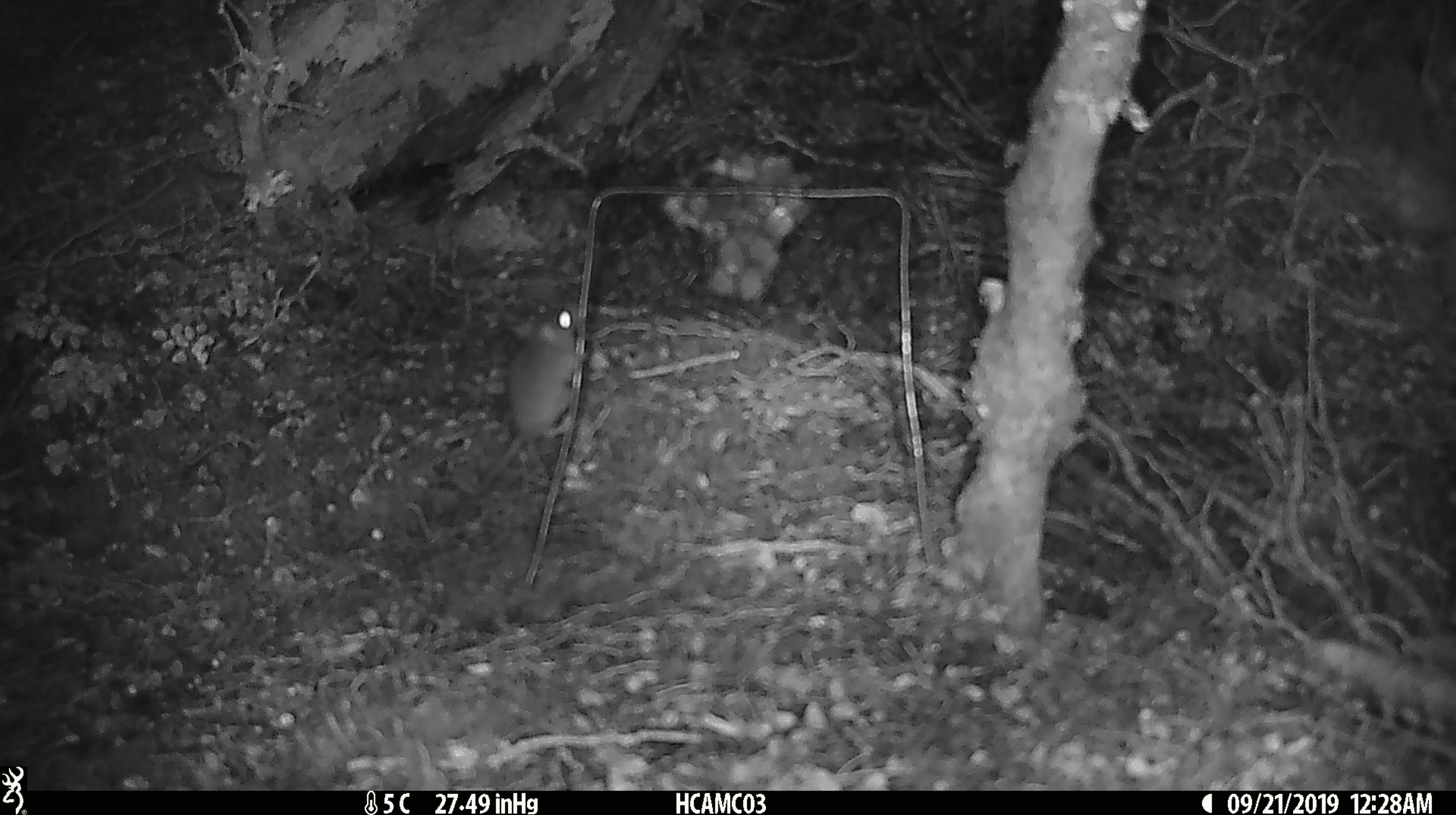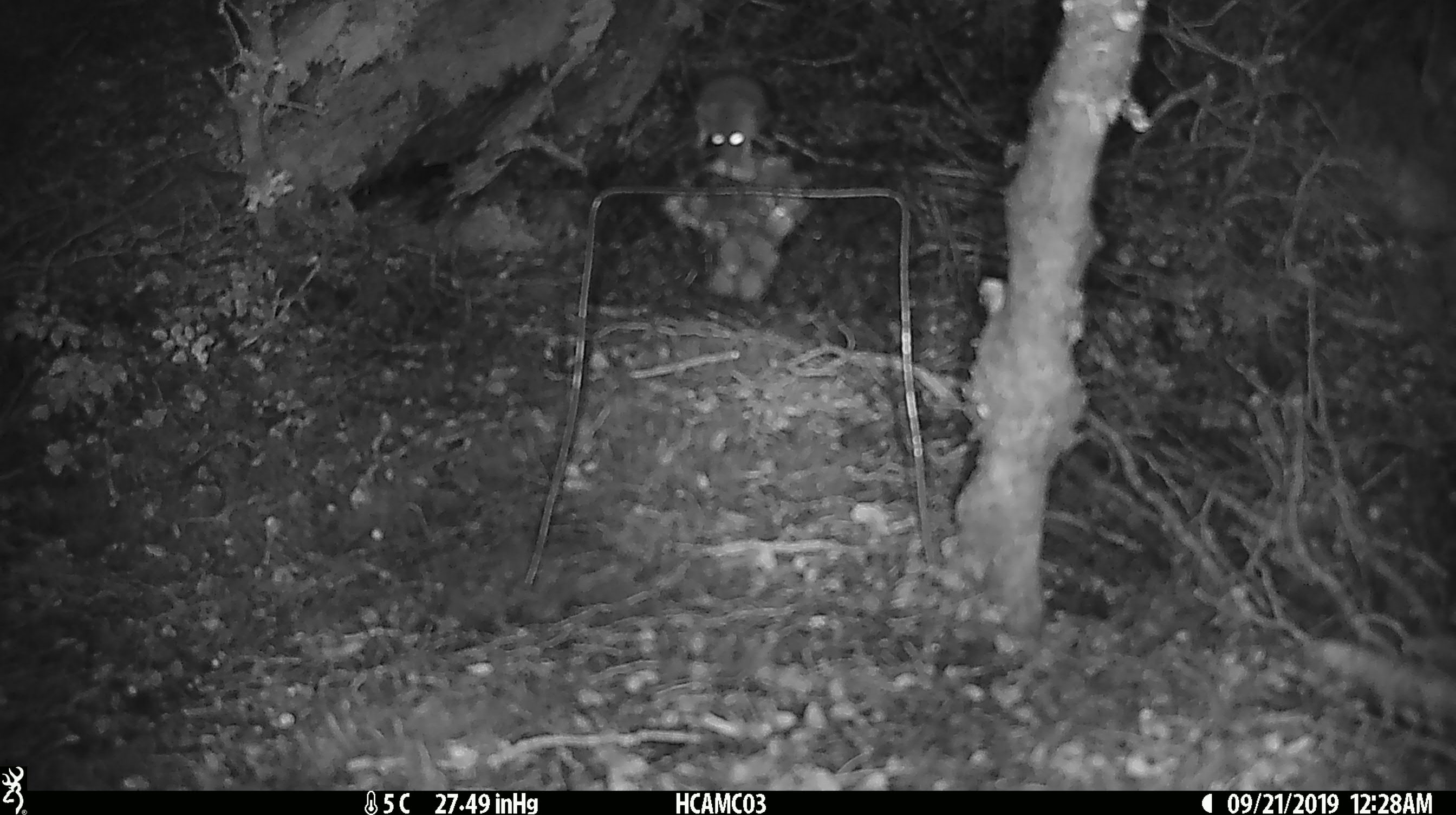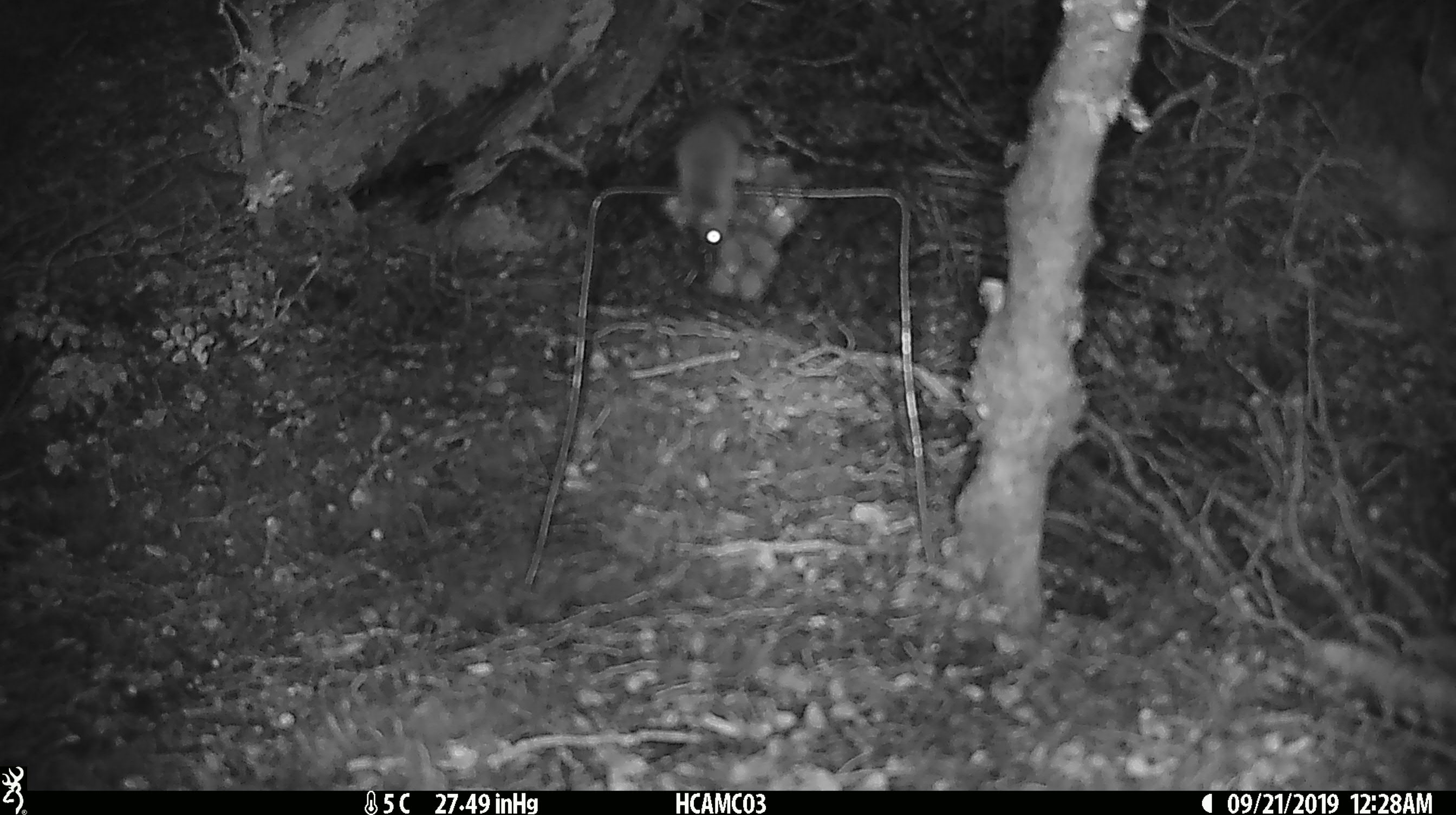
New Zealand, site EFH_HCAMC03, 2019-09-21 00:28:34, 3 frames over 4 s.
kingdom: Animalia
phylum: Chordata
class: Mammalia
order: Rodentia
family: Muridae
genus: Mus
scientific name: Mus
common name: mouse